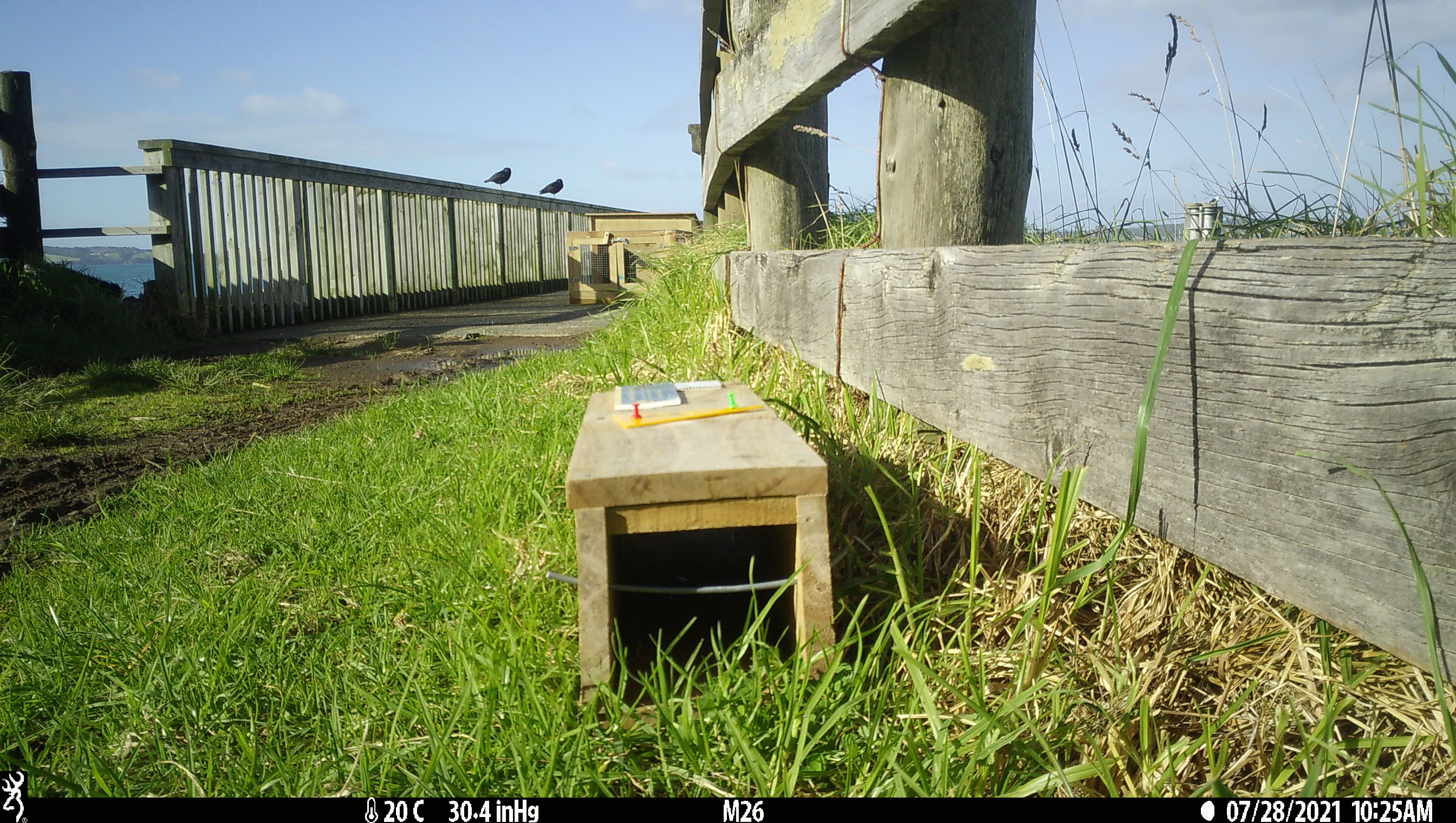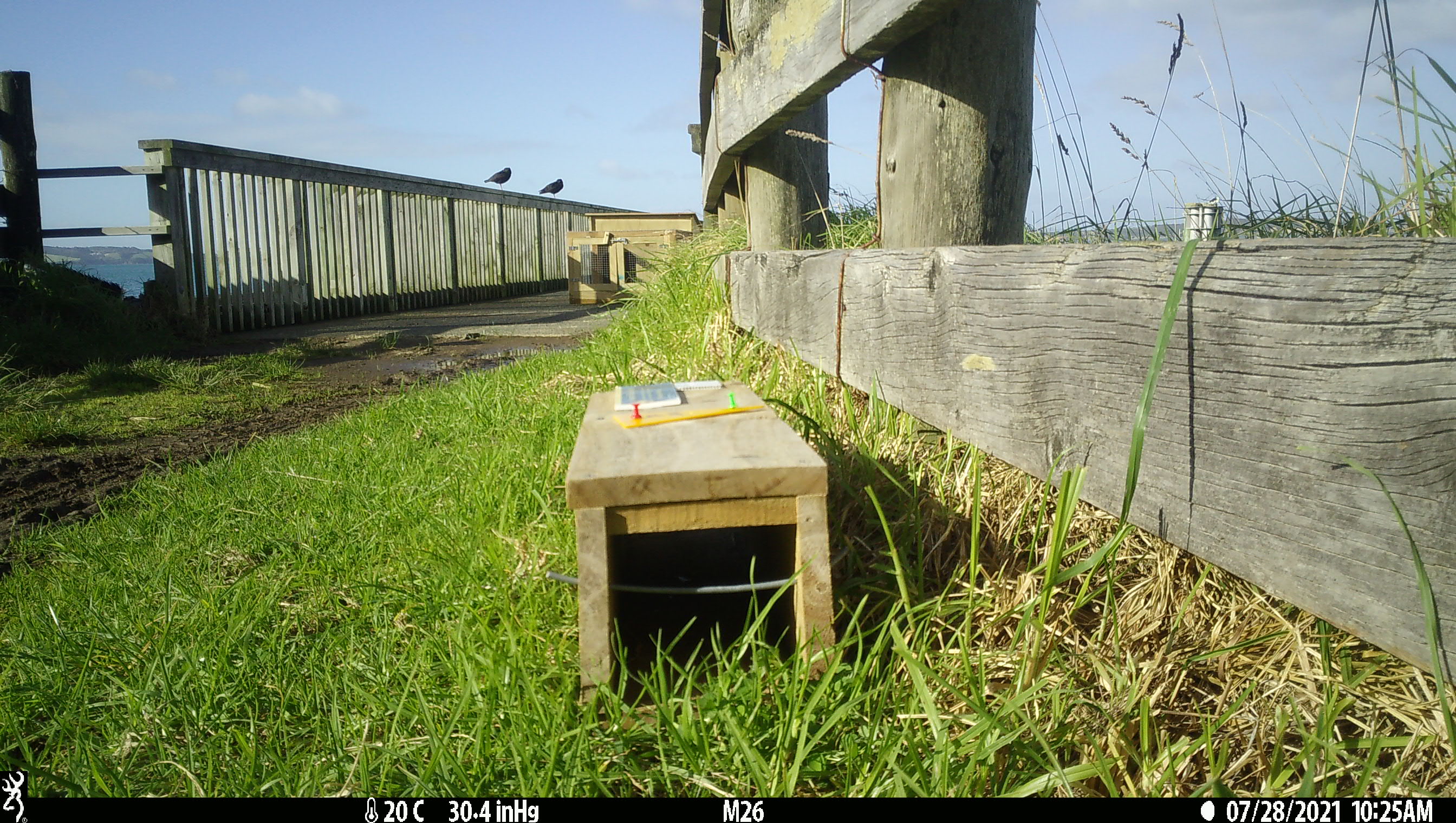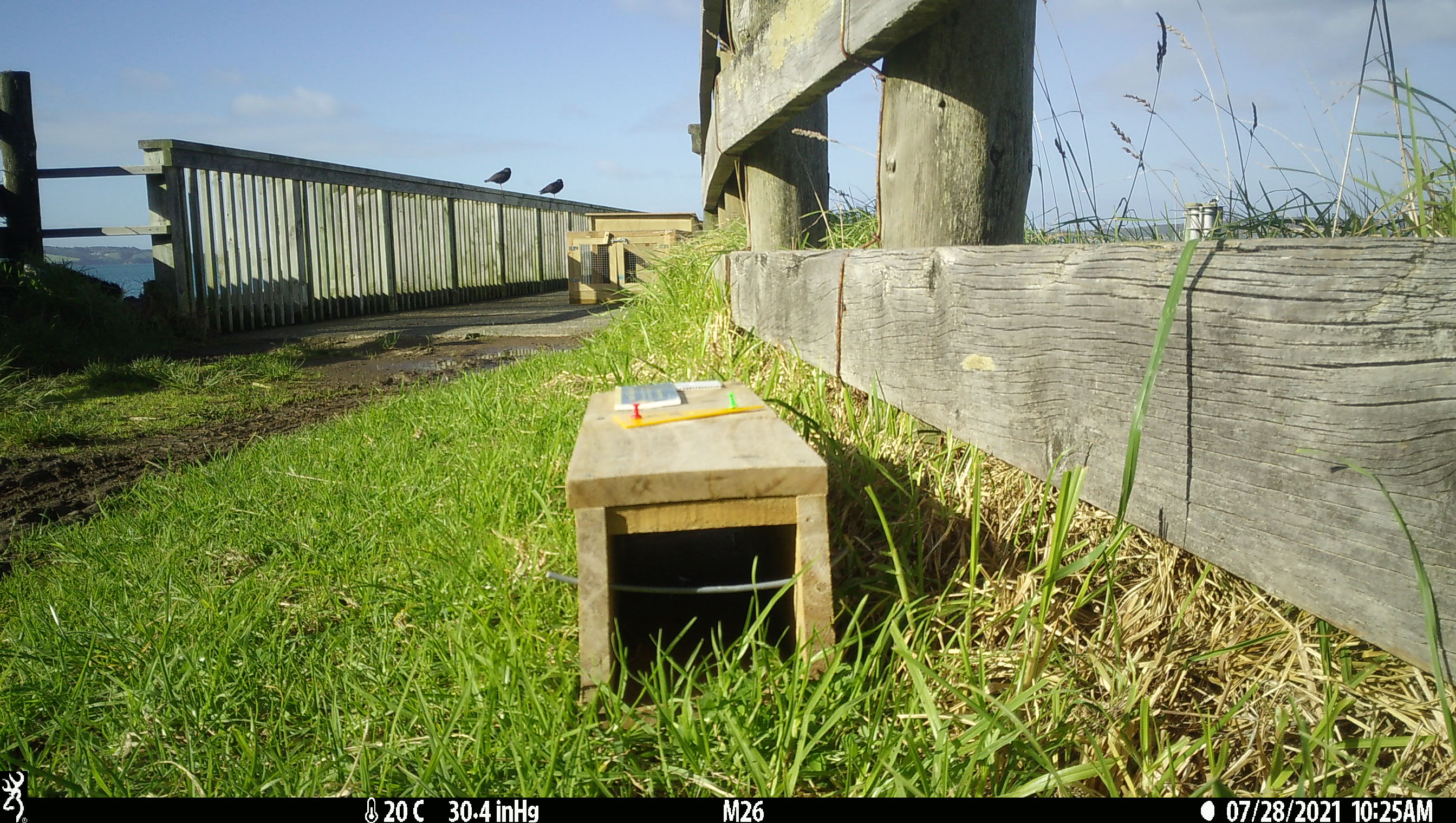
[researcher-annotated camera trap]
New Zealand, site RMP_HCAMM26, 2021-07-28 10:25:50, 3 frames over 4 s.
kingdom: Animalia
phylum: Chordata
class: Aves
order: Charadriiformes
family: Haematopodidae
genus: Haematopus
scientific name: Haematopus unicolor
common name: variable oystercatcher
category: oystercatcher